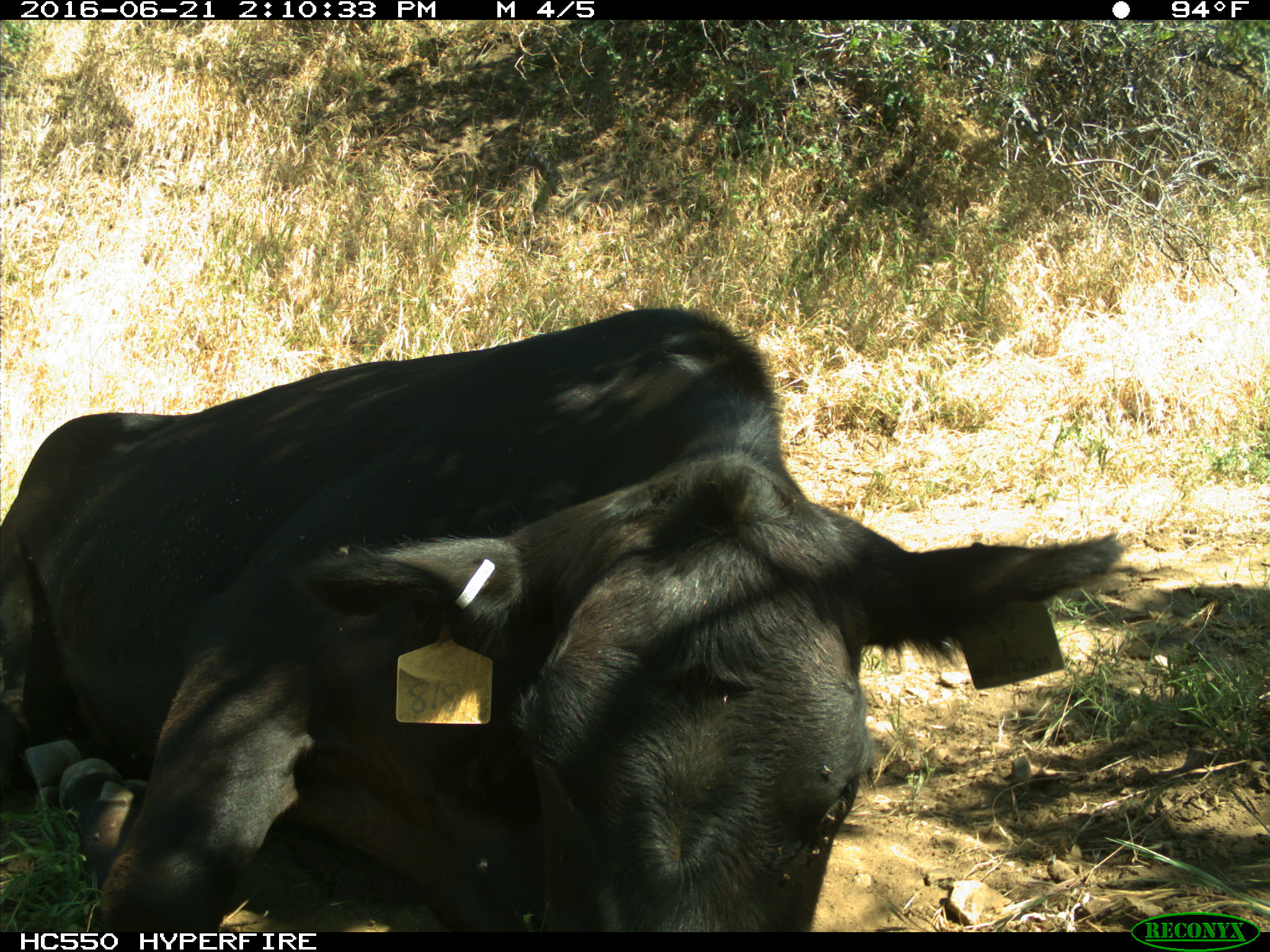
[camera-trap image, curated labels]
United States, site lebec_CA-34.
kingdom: Animalia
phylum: Chordata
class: Mammalia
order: Artiodactyla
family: Bovidae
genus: Bos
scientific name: Bos taurus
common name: domestic cow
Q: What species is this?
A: Bos taurus (domestic cow).